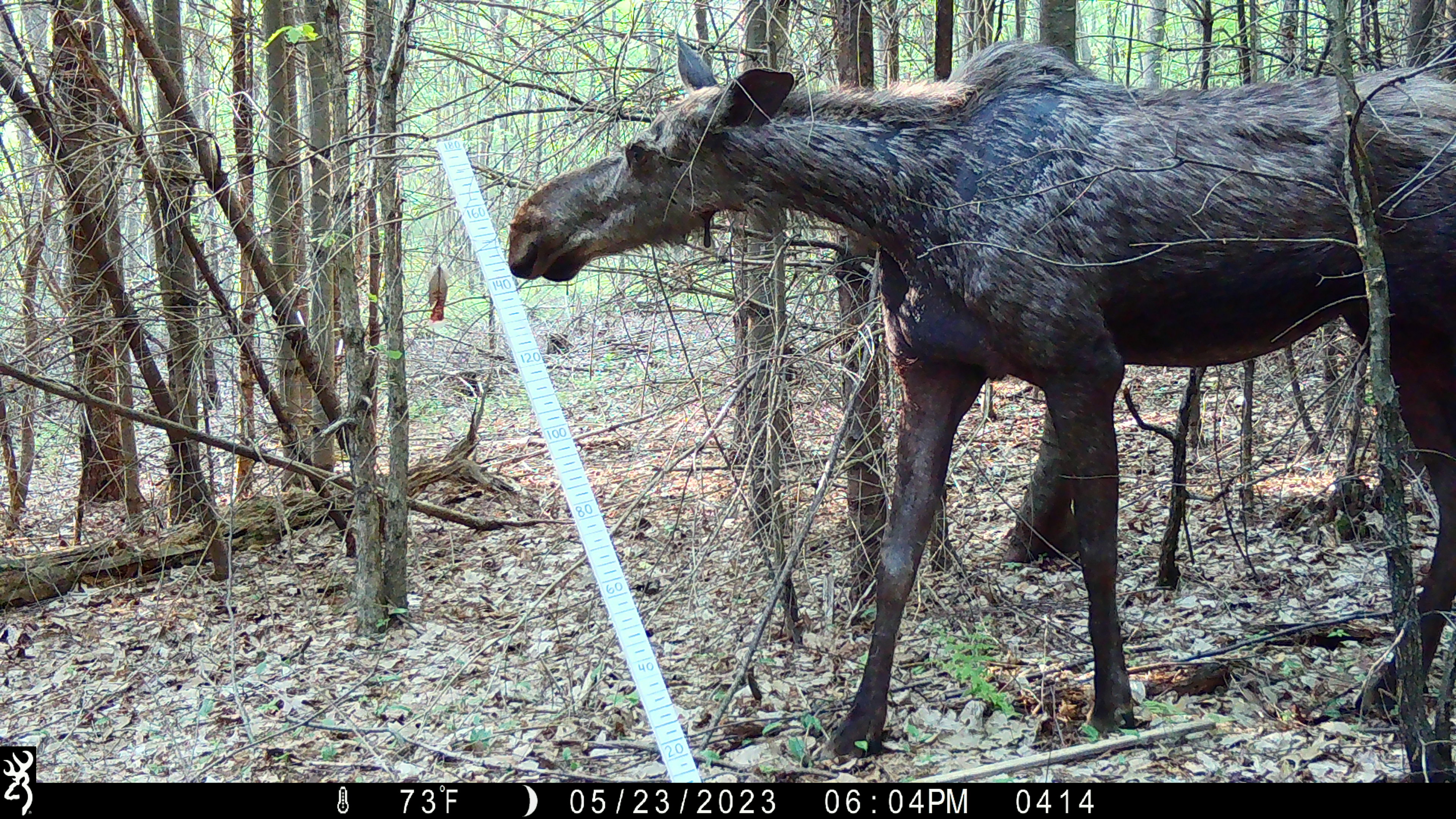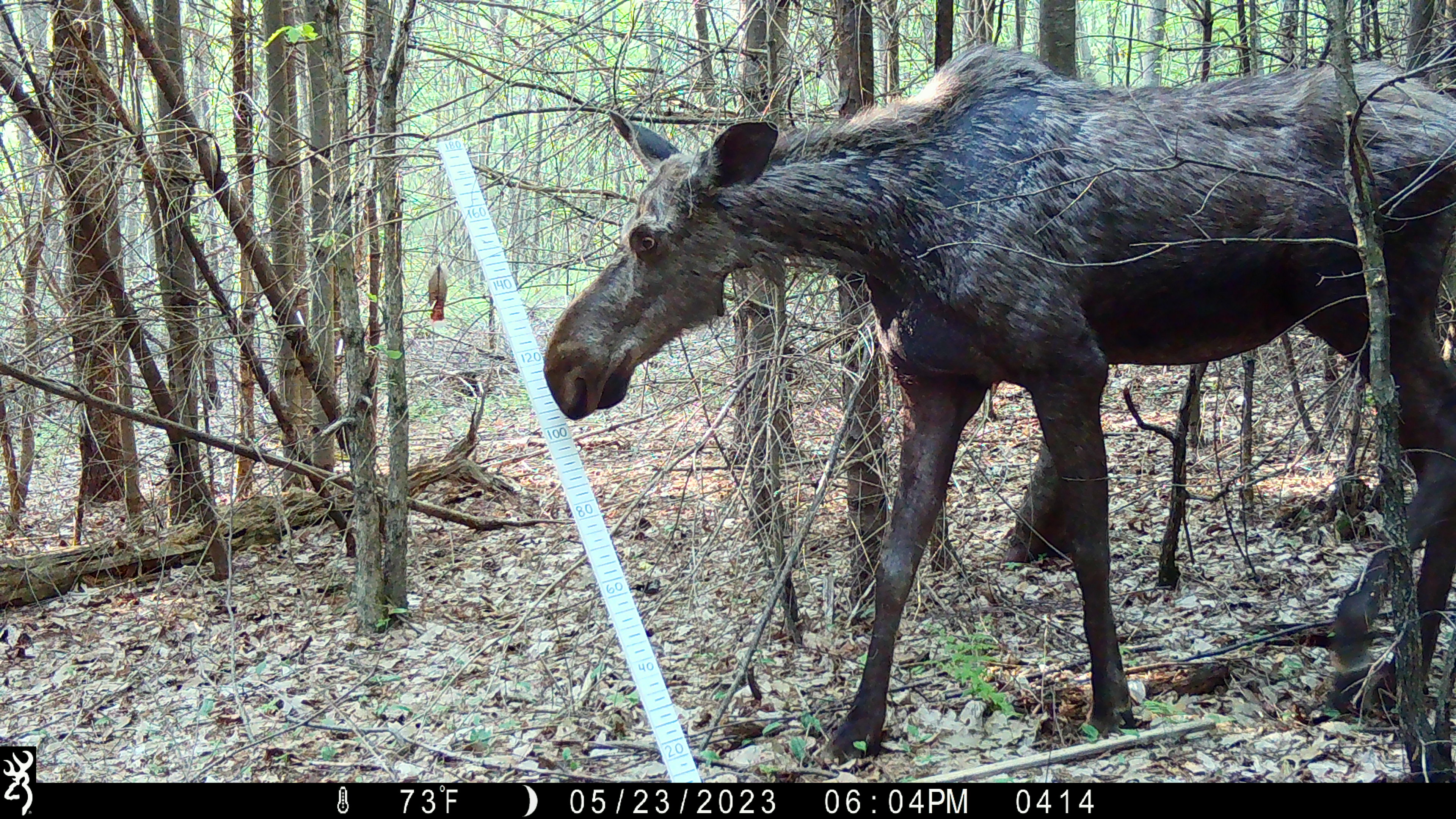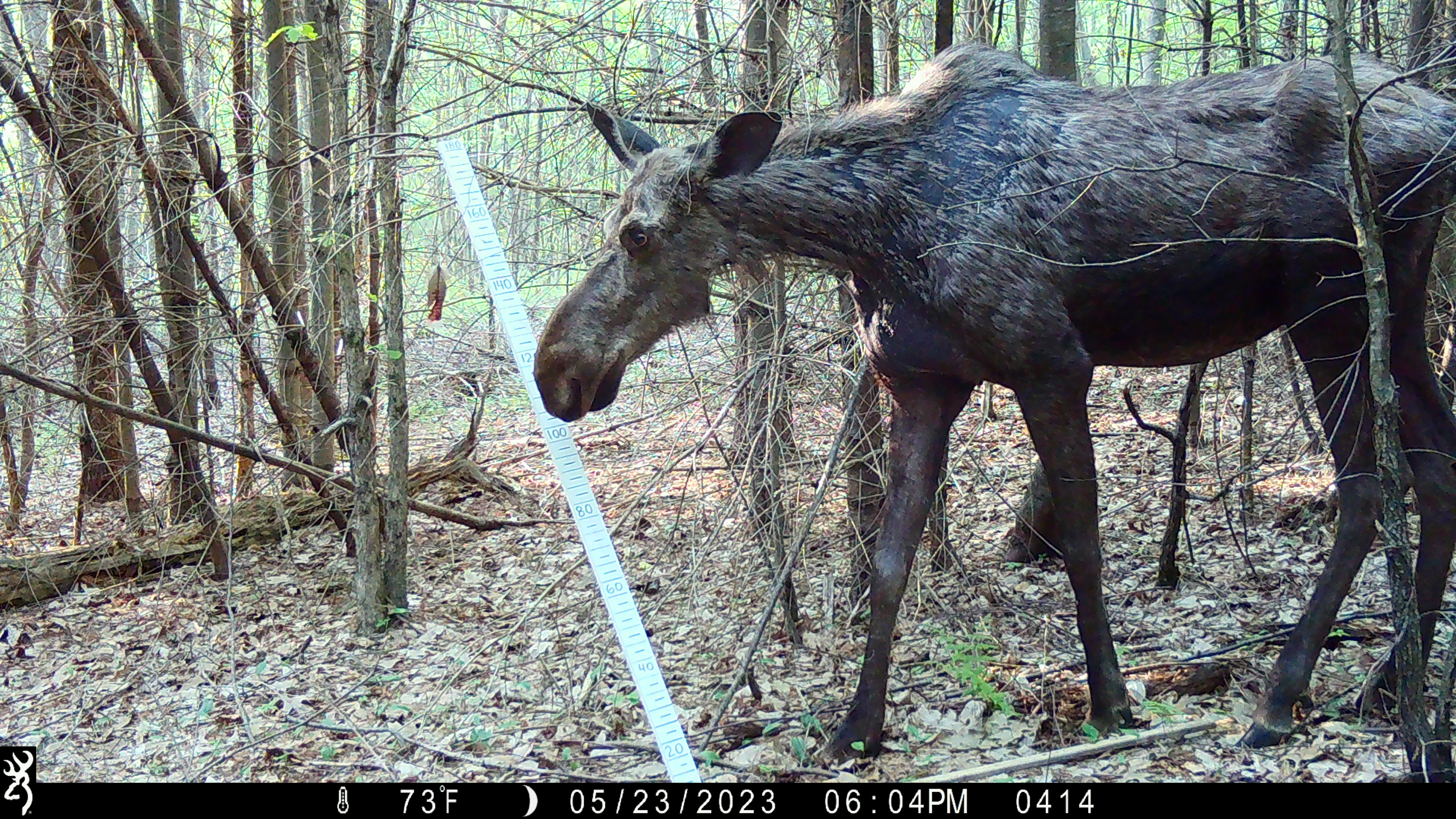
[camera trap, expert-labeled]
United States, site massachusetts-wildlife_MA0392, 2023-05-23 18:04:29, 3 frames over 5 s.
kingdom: Animalia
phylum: Chordata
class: Mammalia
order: Artiodactyla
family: Cervidae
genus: Alces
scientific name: Alces alces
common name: moose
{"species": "moose (Alces alces)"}